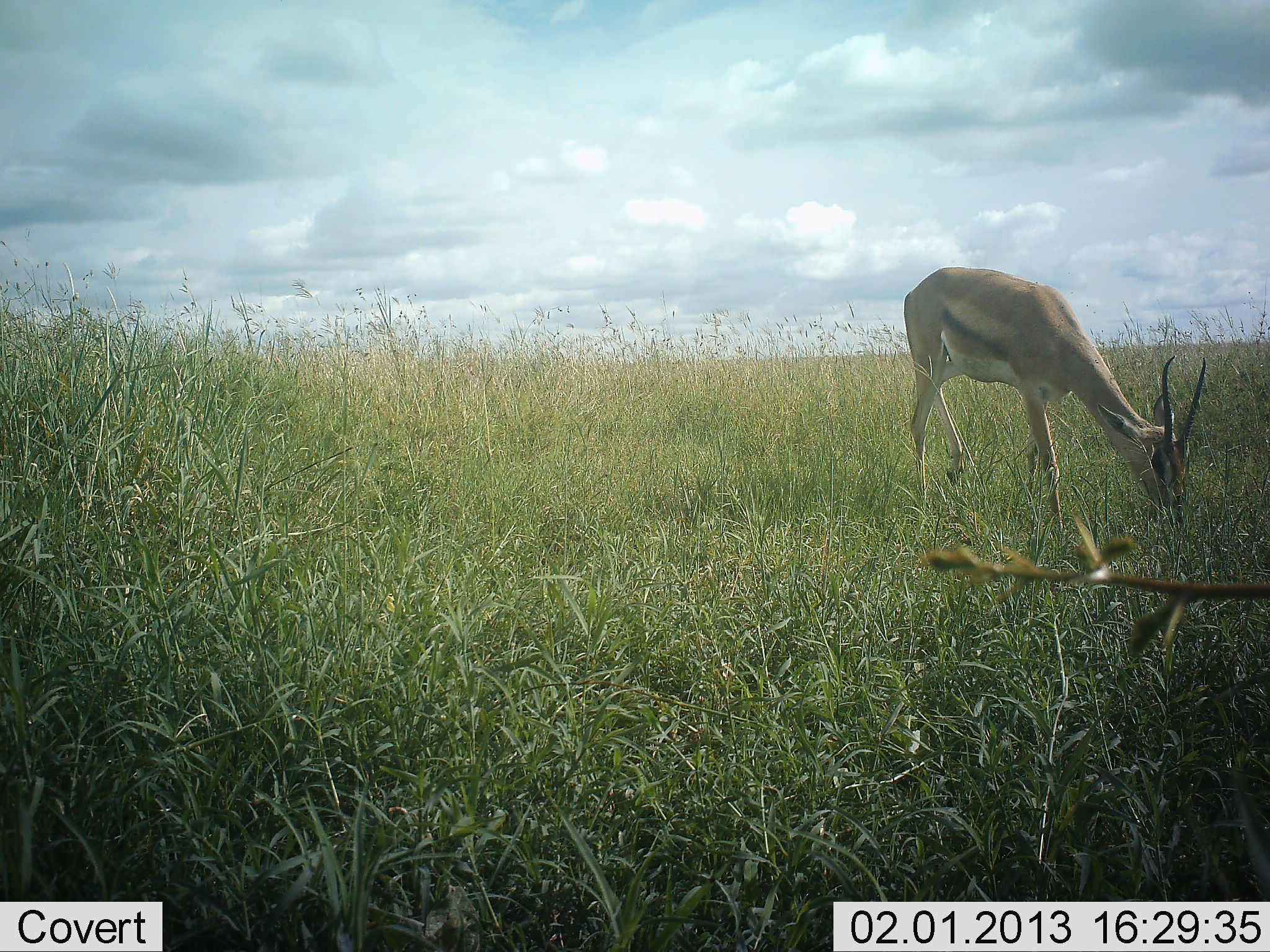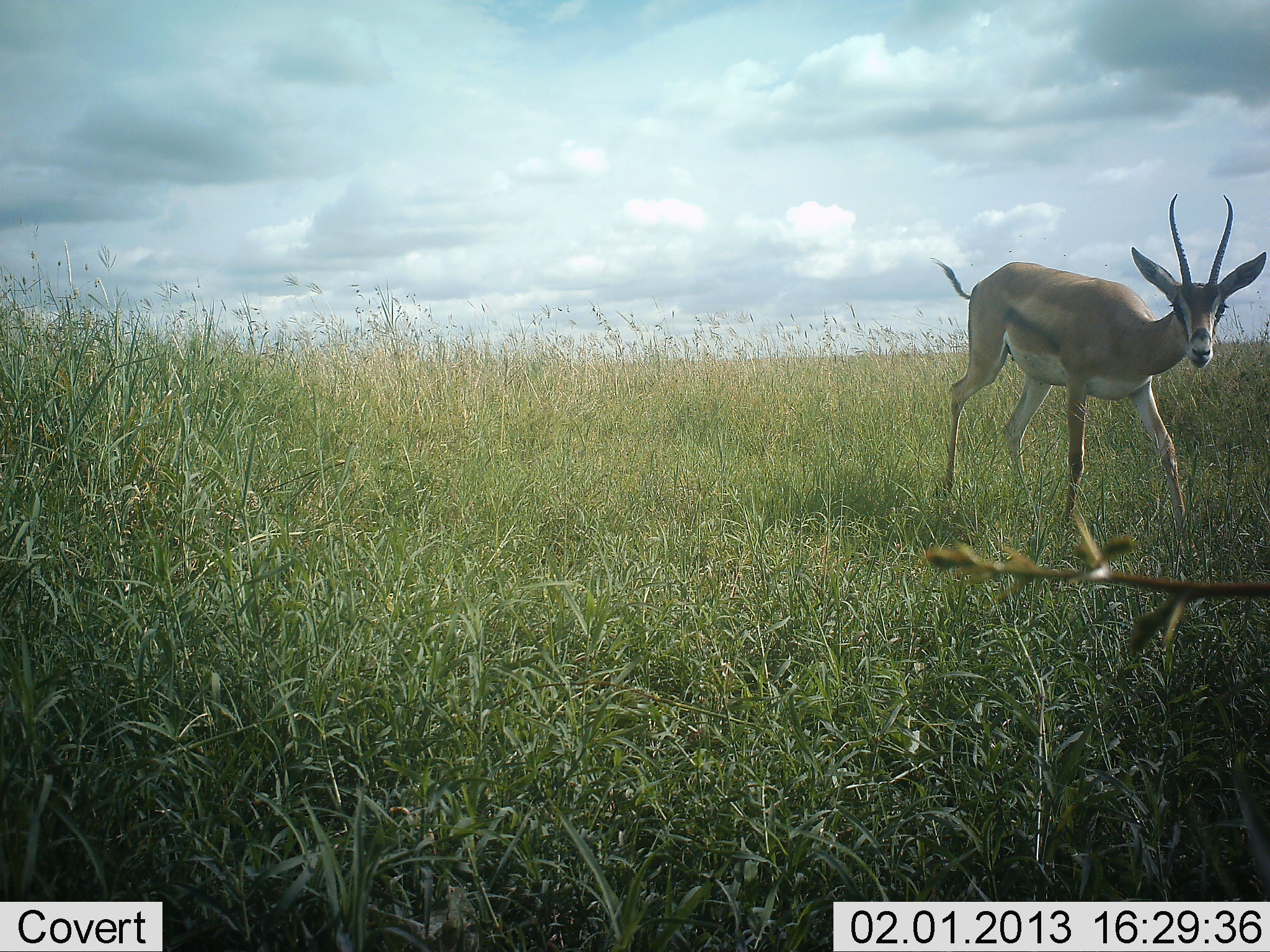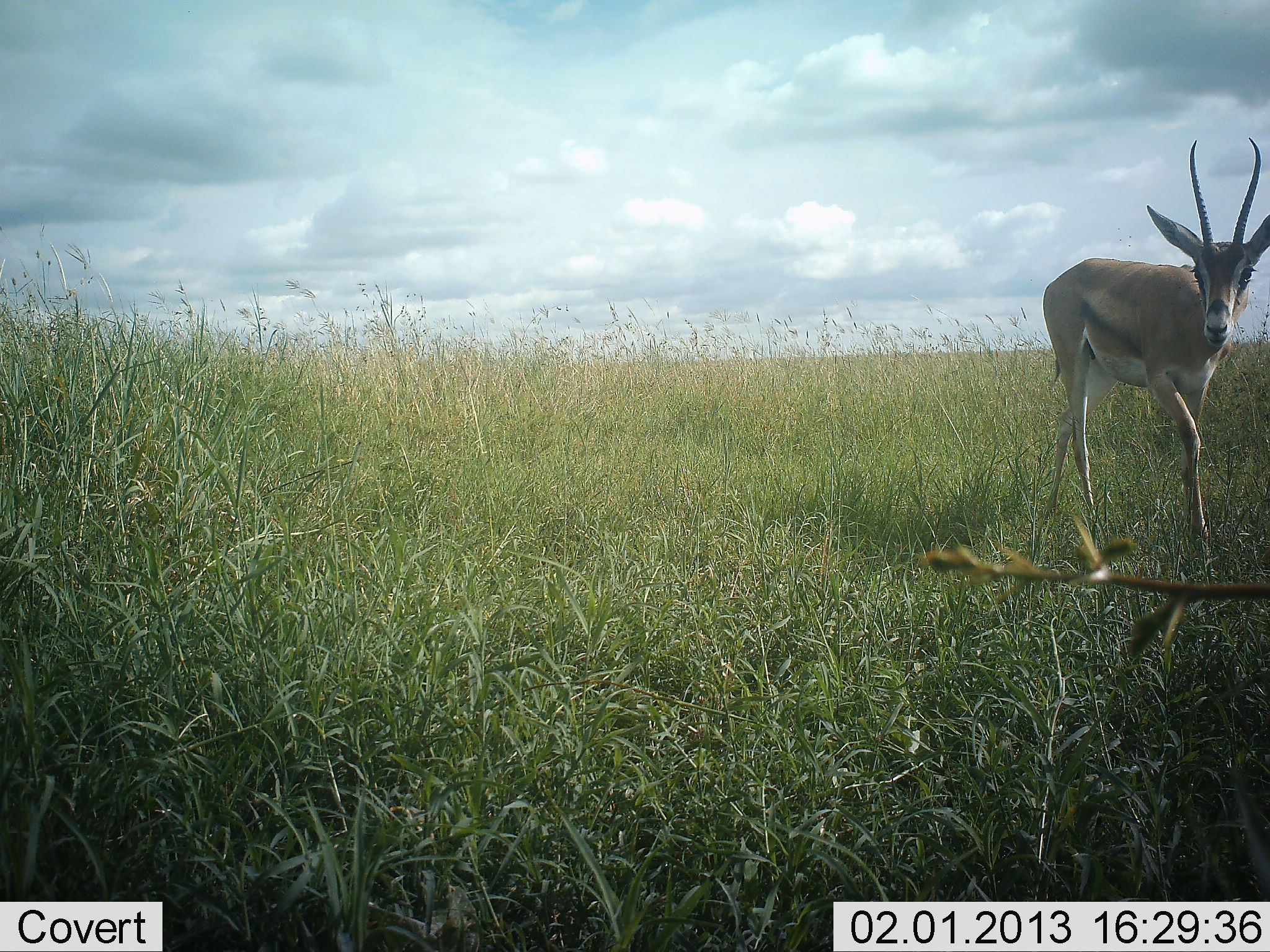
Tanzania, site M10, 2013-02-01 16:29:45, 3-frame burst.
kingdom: Animalia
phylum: Chordata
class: Mammalia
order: Artiodactyla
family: Bovidae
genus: Nanger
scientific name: Nanger granti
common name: grant's gazelle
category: gazellegrants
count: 1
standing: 22%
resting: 0%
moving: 65%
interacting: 4%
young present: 0%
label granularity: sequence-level